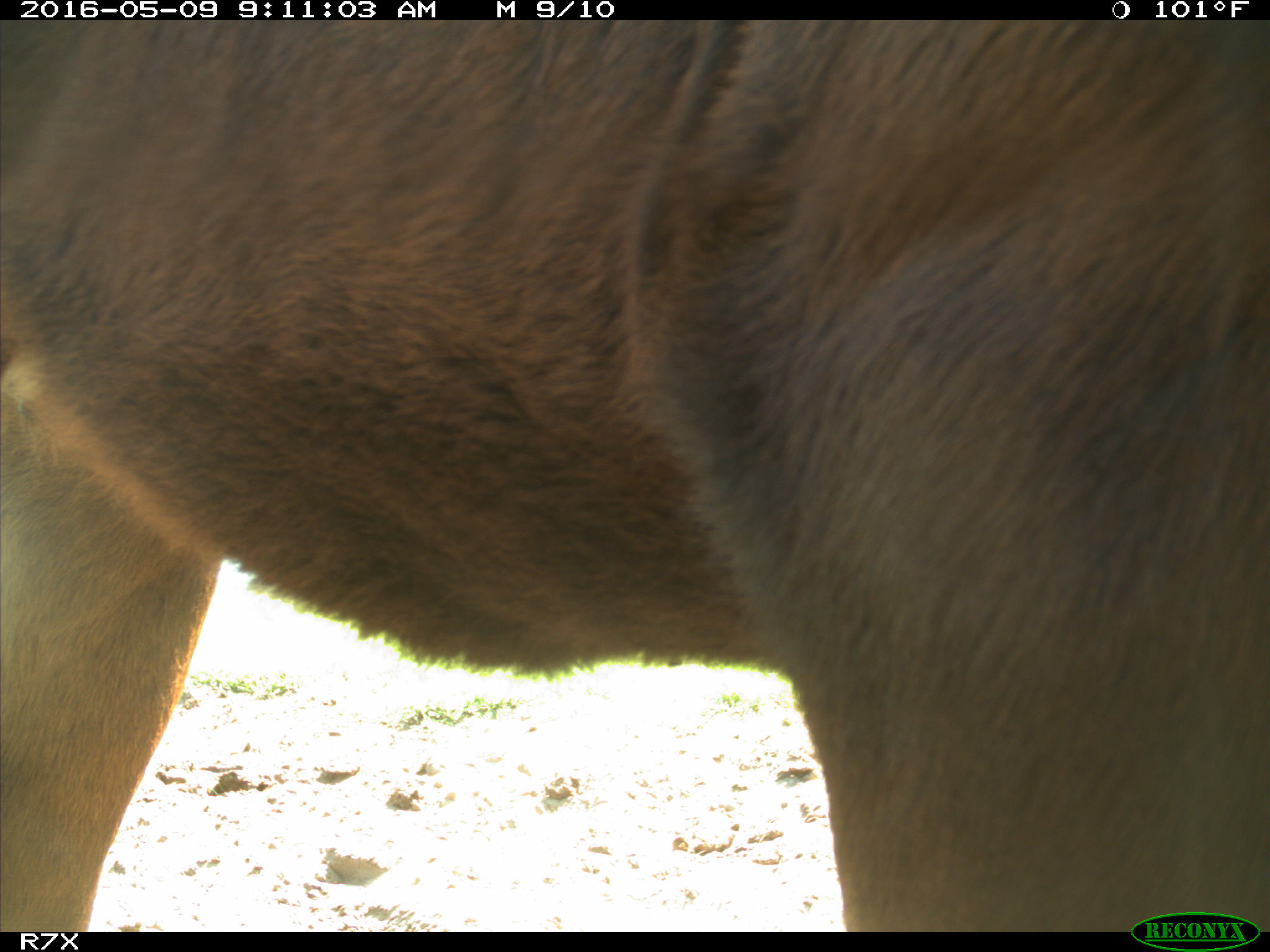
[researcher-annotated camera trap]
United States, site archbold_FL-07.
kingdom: Animalia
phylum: Chordata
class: Mammalia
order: Artiodactyla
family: Bovidae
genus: Bos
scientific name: Bos taurus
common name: domestic cow